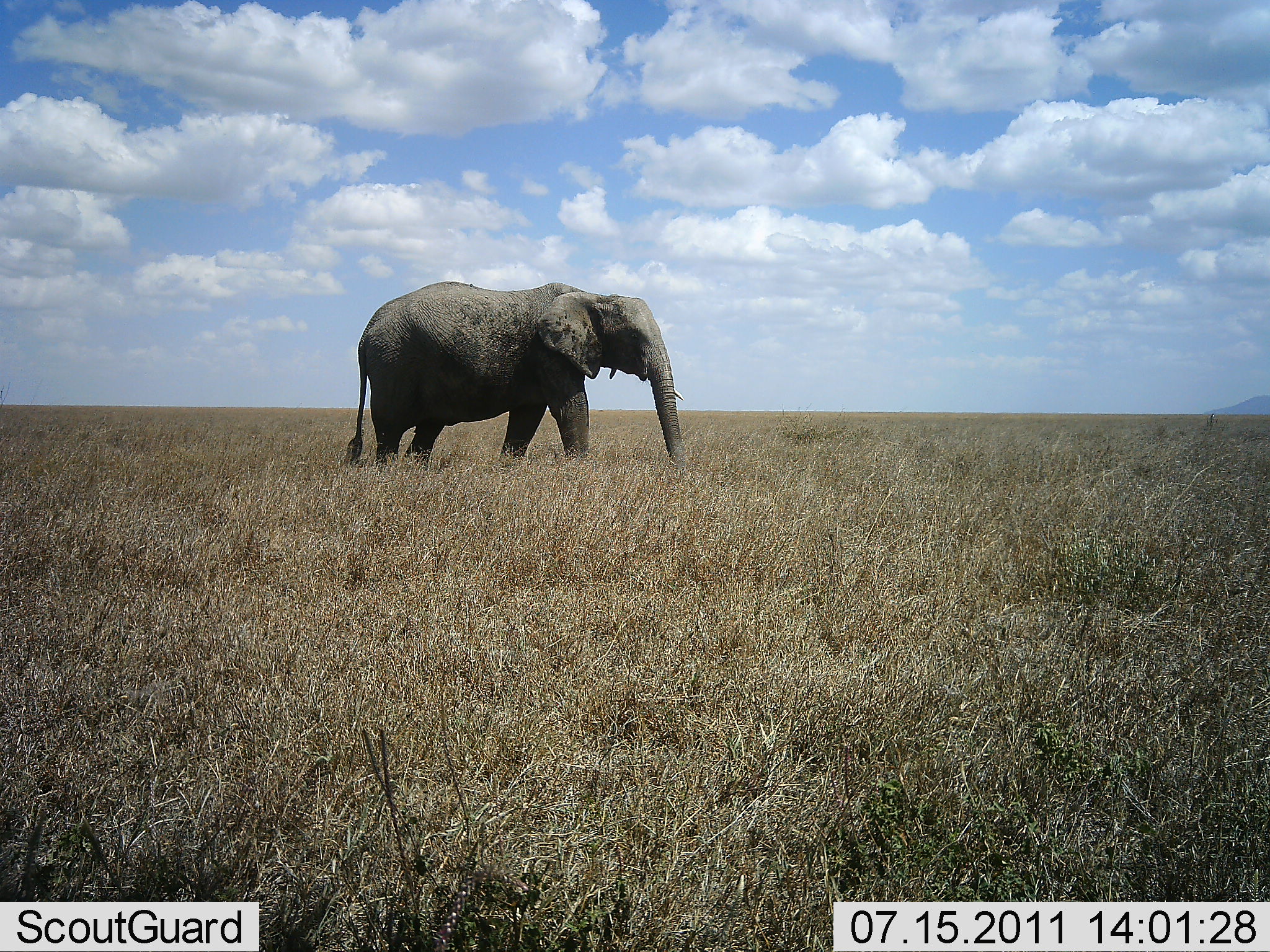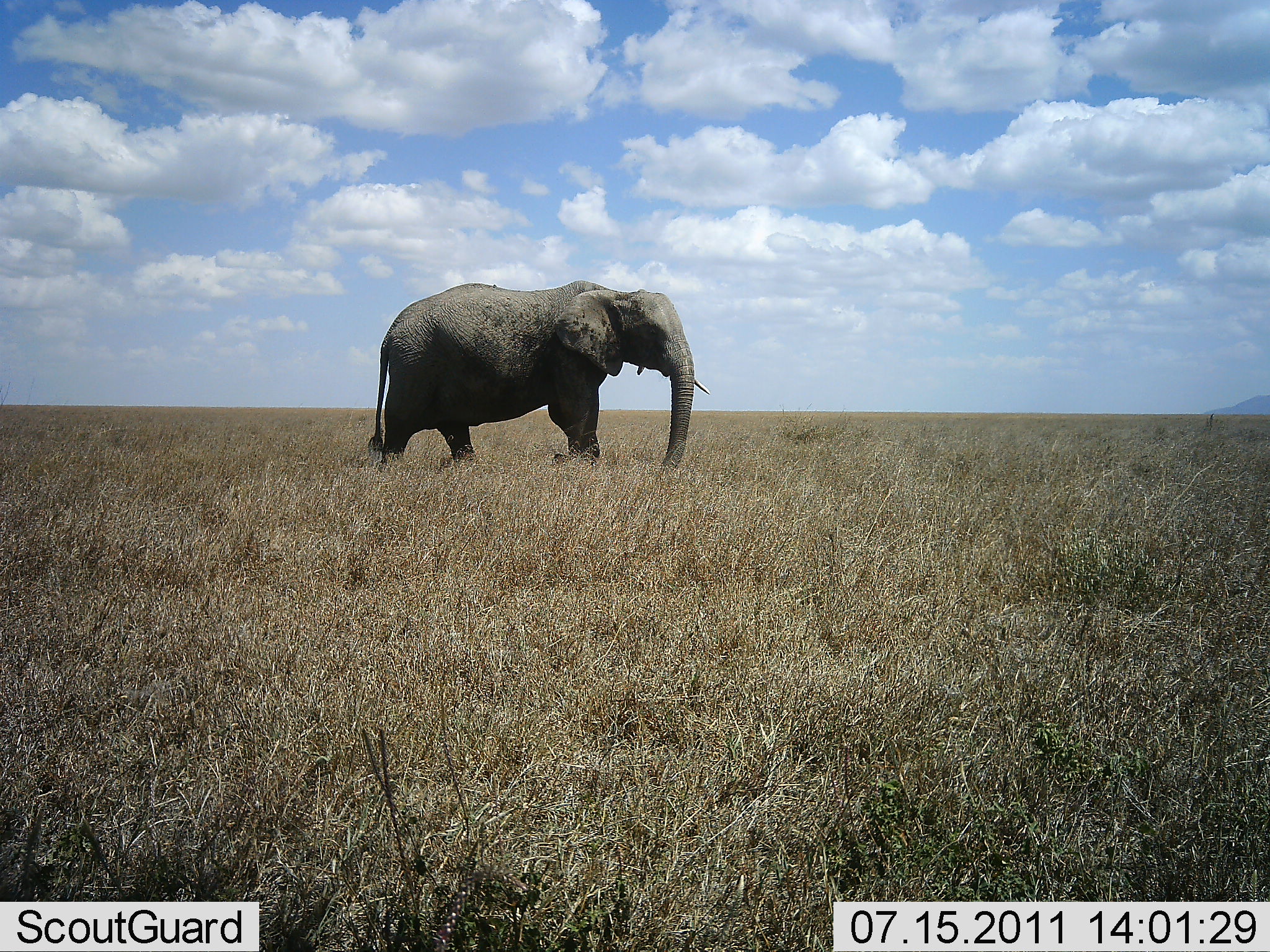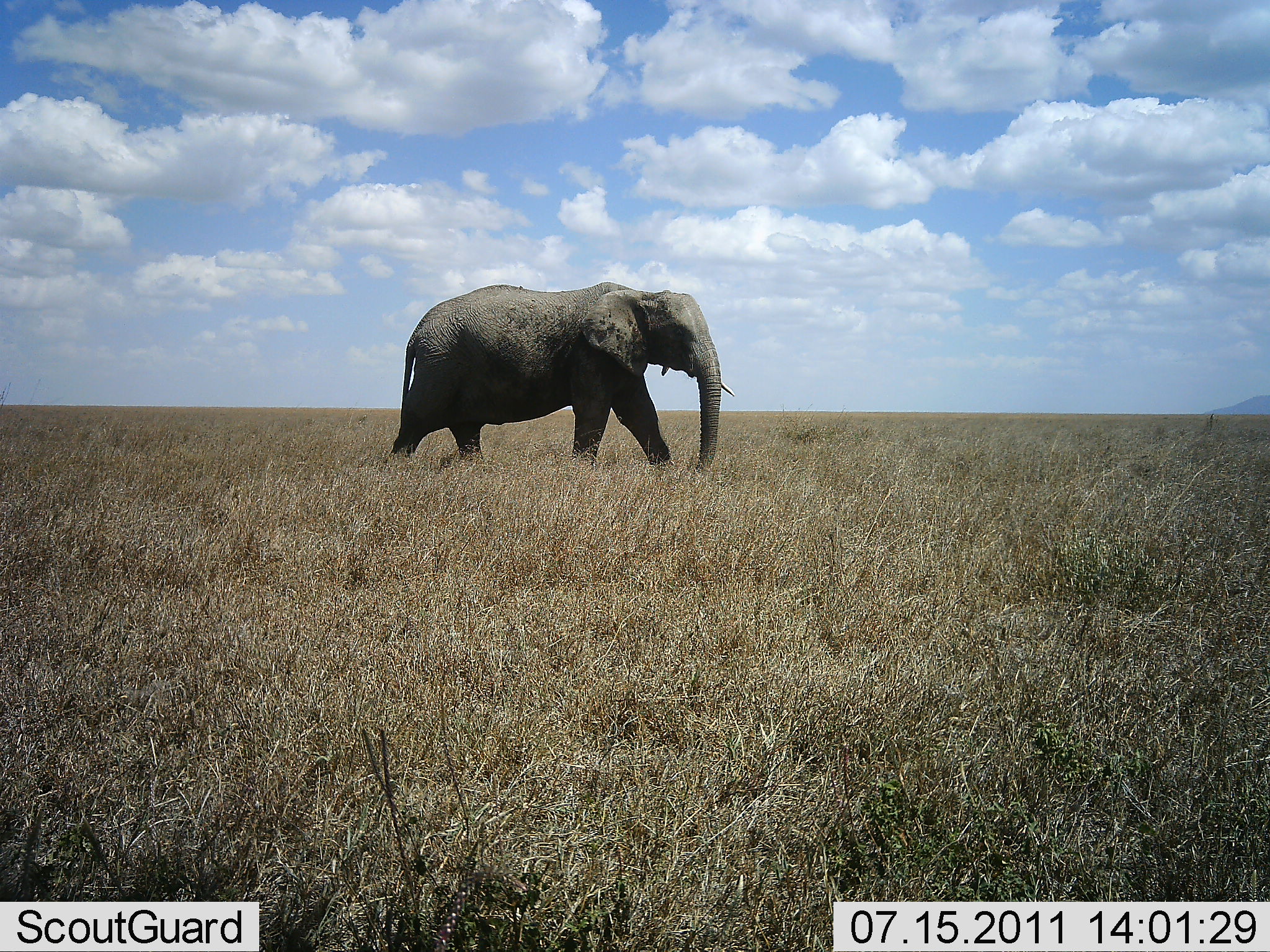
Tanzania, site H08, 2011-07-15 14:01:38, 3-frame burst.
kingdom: Animalia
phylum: Chordata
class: Mammalia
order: Proboscidea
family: Elephantidae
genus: Loxodonta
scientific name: Loxodonta africana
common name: african bush elephant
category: elephant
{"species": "elephant (african bush elephant) (Loxodonta africana)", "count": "1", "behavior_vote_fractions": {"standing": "0%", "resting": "0%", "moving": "100%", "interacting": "0%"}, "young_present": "0%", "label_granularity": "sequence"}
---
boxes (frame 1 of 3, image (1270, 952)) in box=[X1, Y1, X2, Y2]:
animal: box=[346, 282, 691, 493]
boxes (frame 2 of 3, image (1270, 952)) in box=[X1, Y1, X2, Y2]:
animal: box=[367, 280, 712, 496]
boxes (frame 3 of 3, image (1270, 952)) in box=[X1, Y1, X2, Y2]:
animal: box=[382, 281, 735, 487]